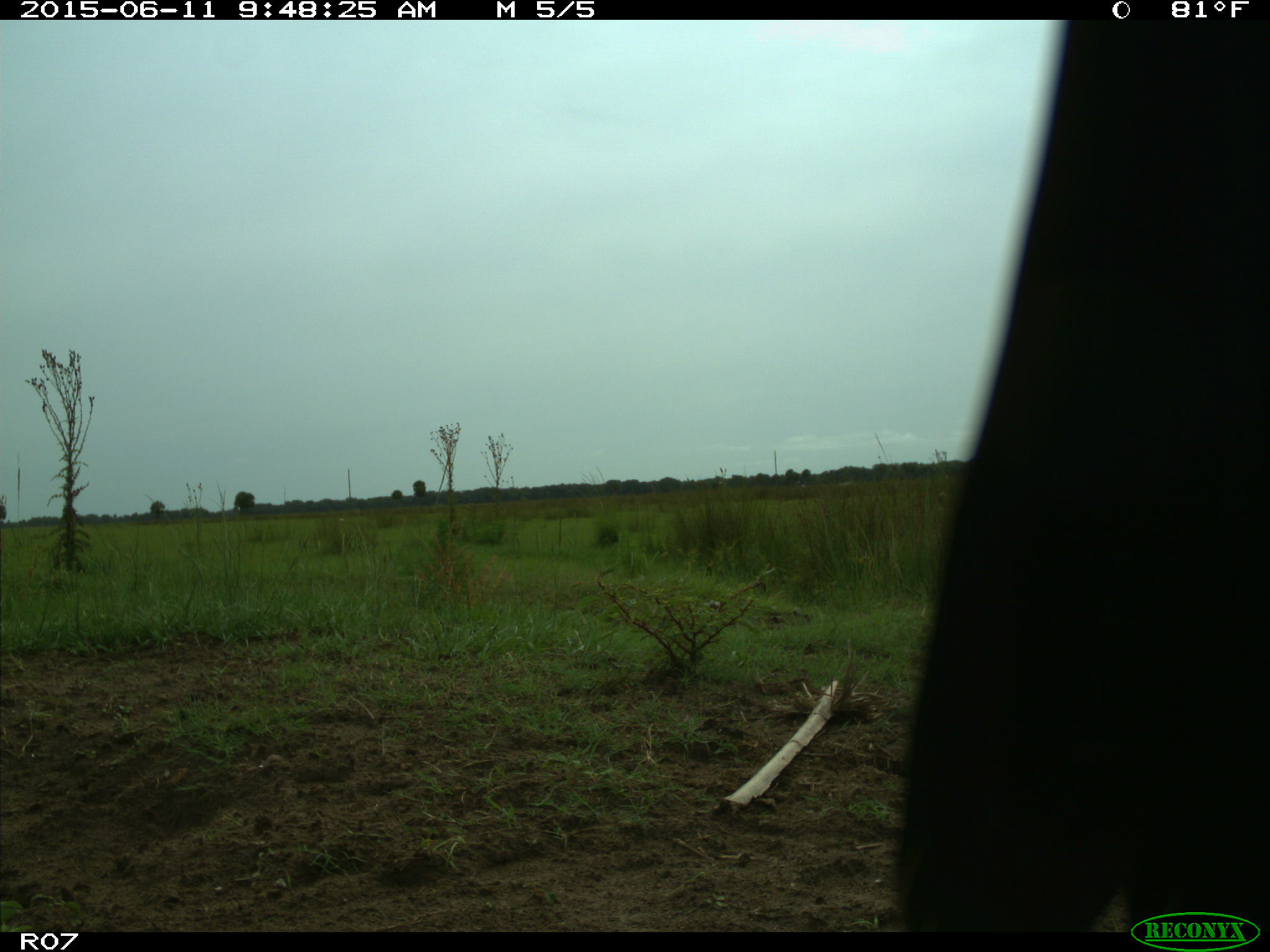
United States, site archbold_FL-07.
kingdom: Animalia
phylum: Chordata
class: Mammalia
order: Artiodactyla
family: Bovidae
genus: Bos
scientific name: Bos taurus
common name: domestic cow